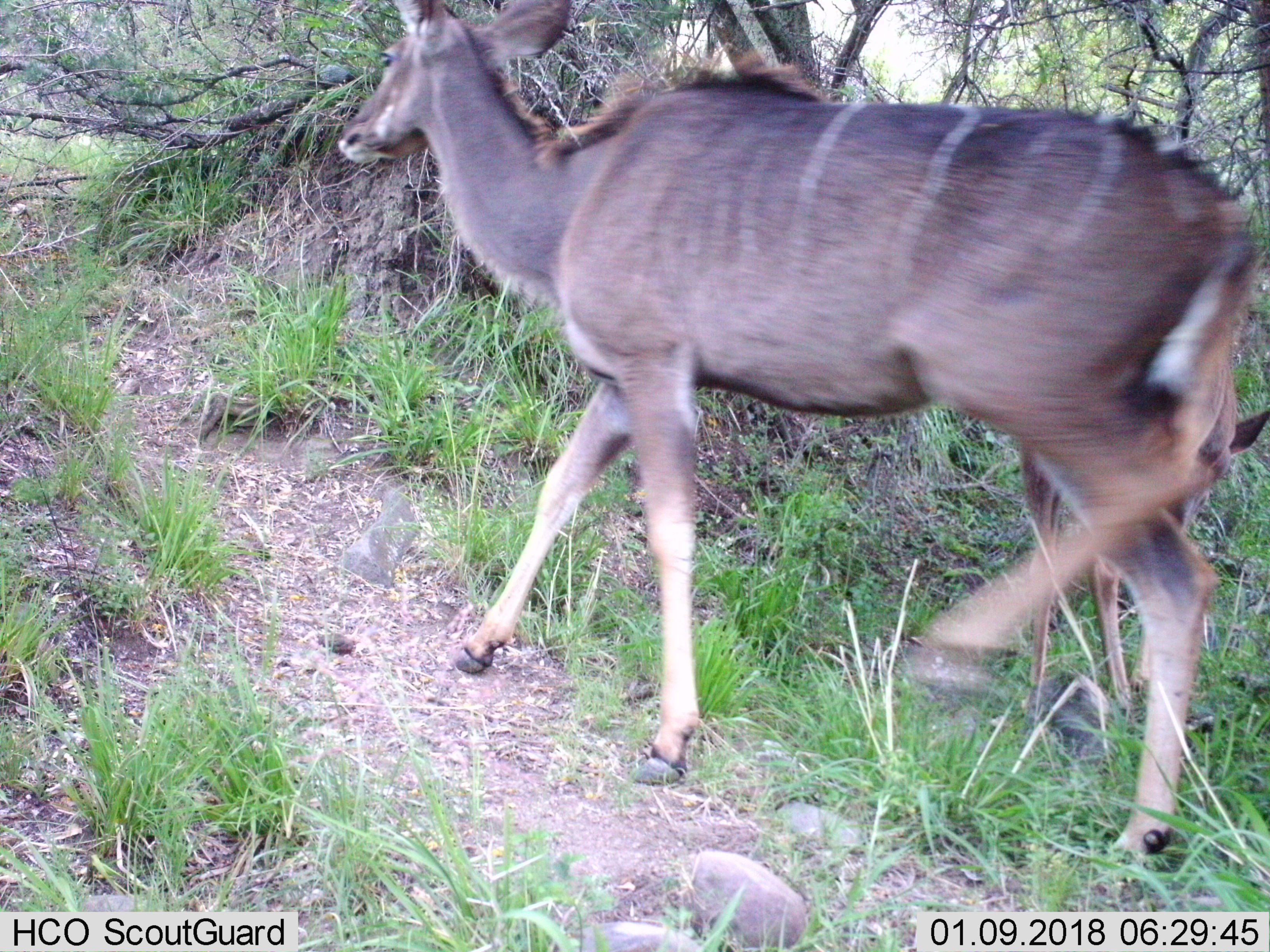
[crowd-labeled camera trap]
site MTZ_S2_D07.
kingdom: Animalia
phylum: Chordata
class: Mammalia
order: Artiodactyla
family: Bovidae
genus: Tragelaphus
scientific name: Tragelaphus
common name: kudu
Kudu (Tragelaphus), count 1. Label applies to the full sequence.